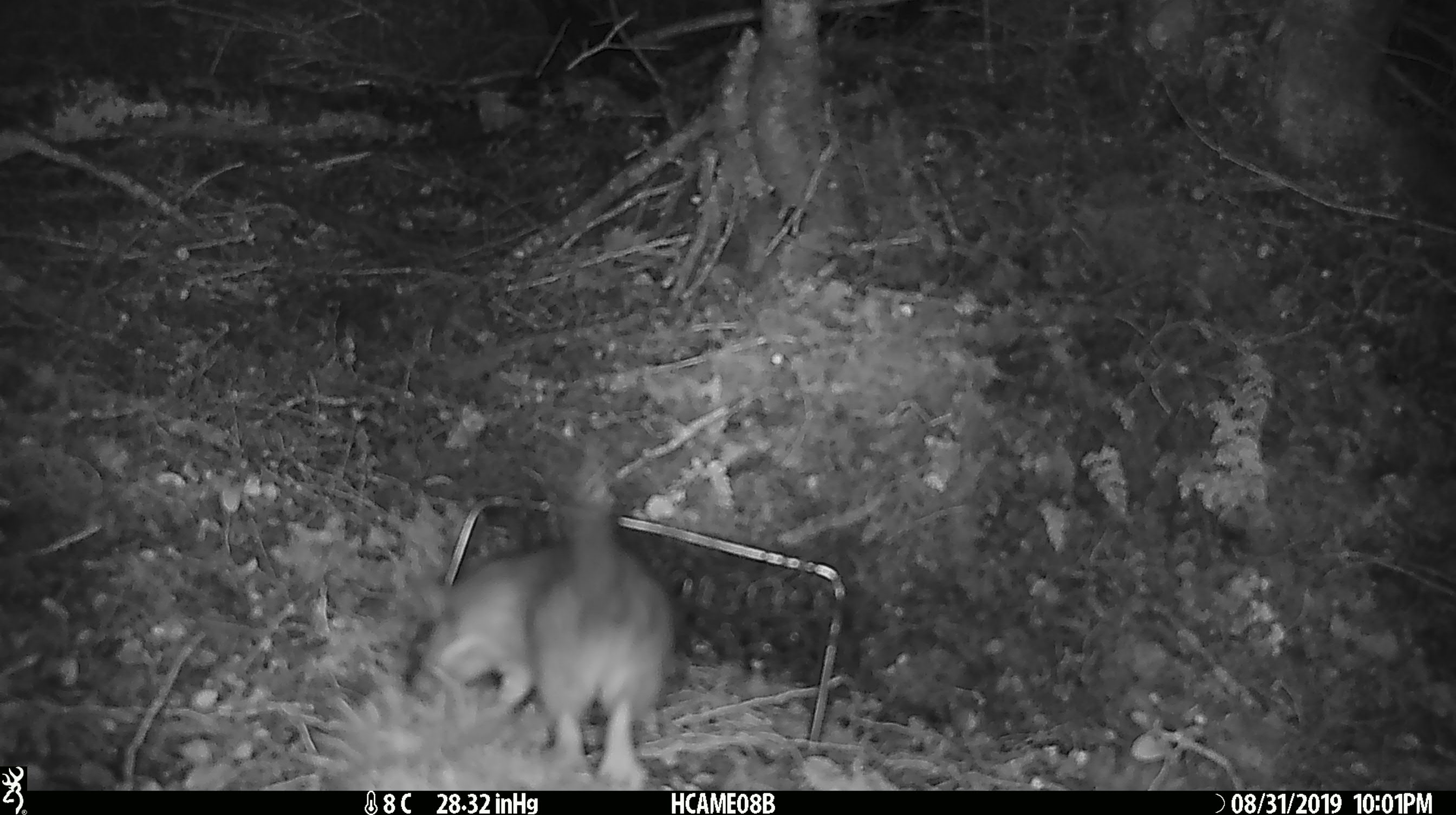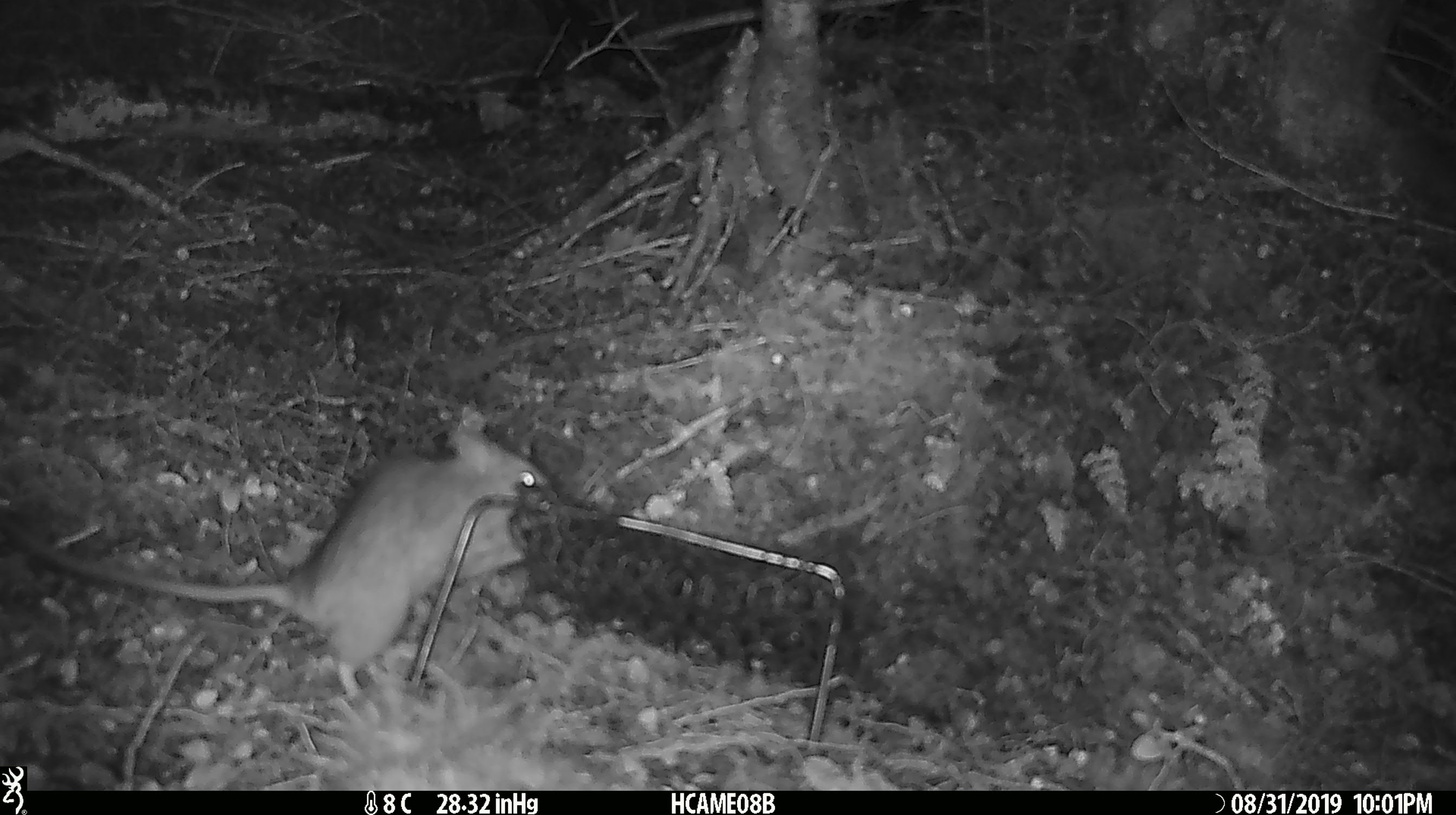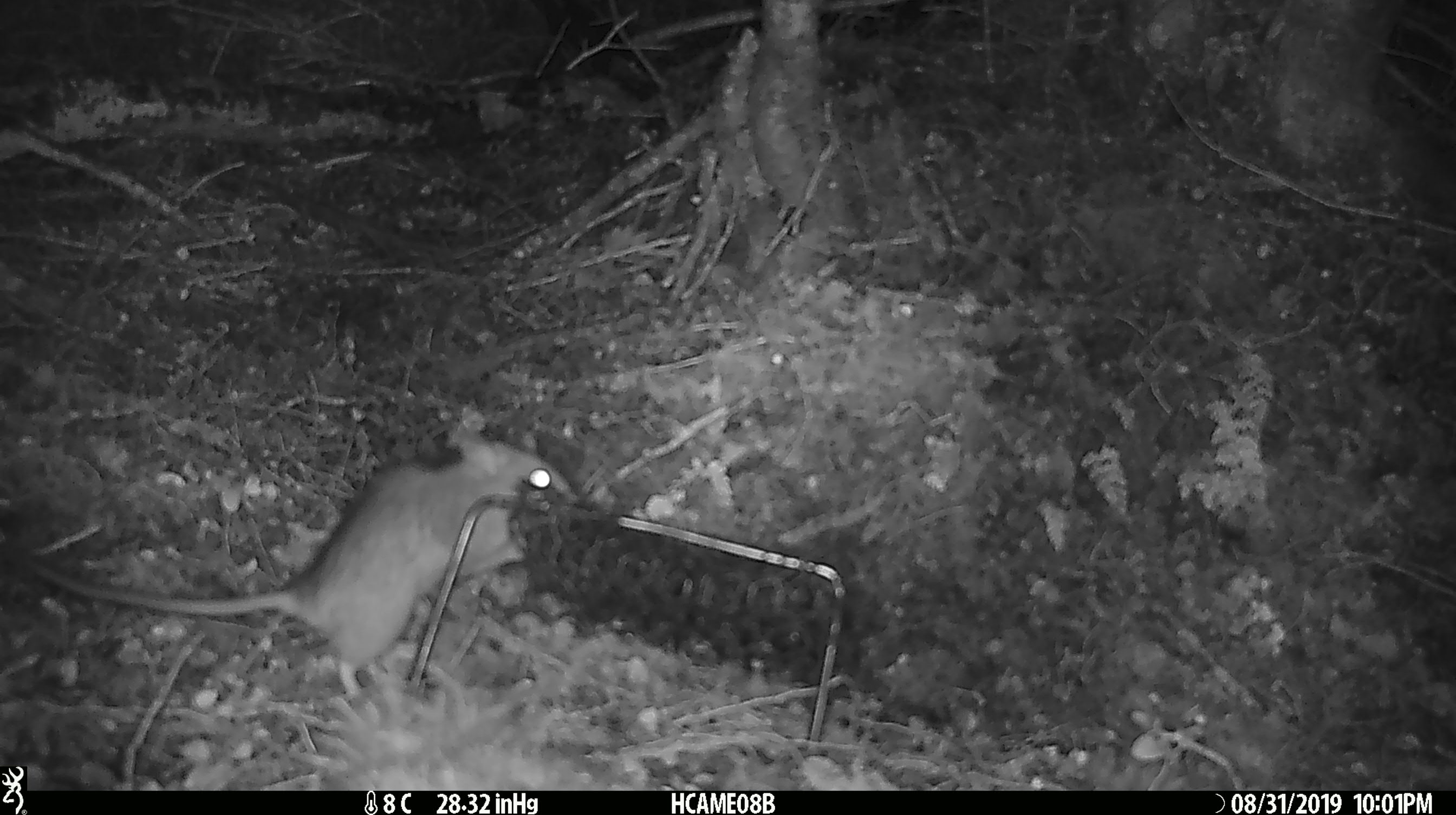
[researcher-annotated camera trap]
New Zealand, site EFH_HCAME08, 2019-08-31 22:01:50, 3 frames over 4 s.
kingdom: Animalia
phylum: Chordata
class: Mammalia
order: Rodentia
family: Muridae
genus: Rattus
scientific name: Rattus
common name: rat